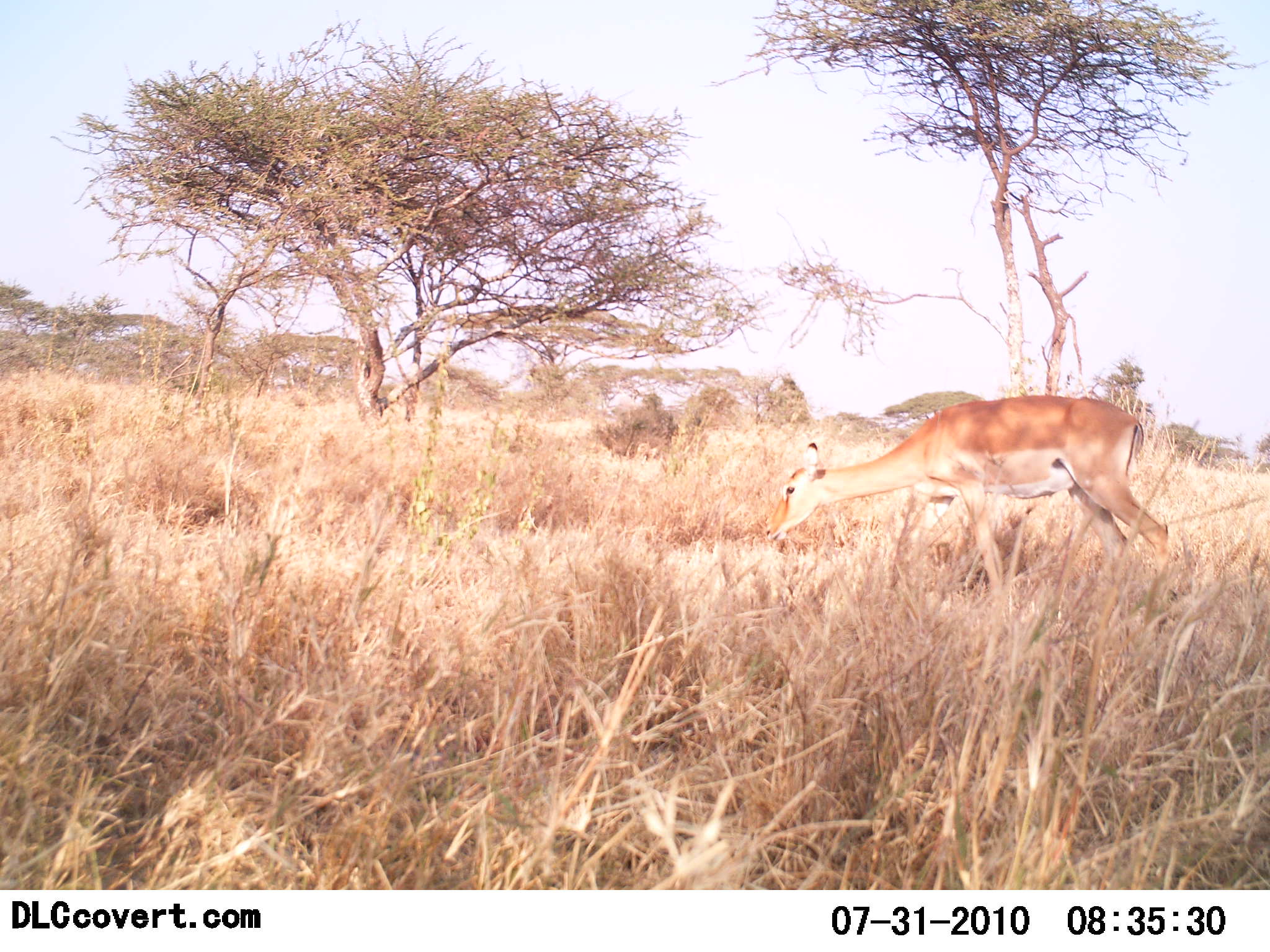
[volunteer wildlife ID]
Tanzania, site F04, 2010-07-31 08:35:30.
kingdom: Animalia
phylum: Chordata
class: Mammalia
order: Artiodactyla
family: Bovidae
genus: Nanger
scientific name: Nanger granti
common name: grant's gazelle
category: gazellegrants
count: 1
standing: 11%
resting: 0%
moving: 33%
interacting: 0%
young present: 0%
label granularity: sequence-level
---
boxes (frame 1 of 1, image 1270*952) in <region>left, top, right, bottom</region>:
animal: <region>766, 396, 1175, 594</region>